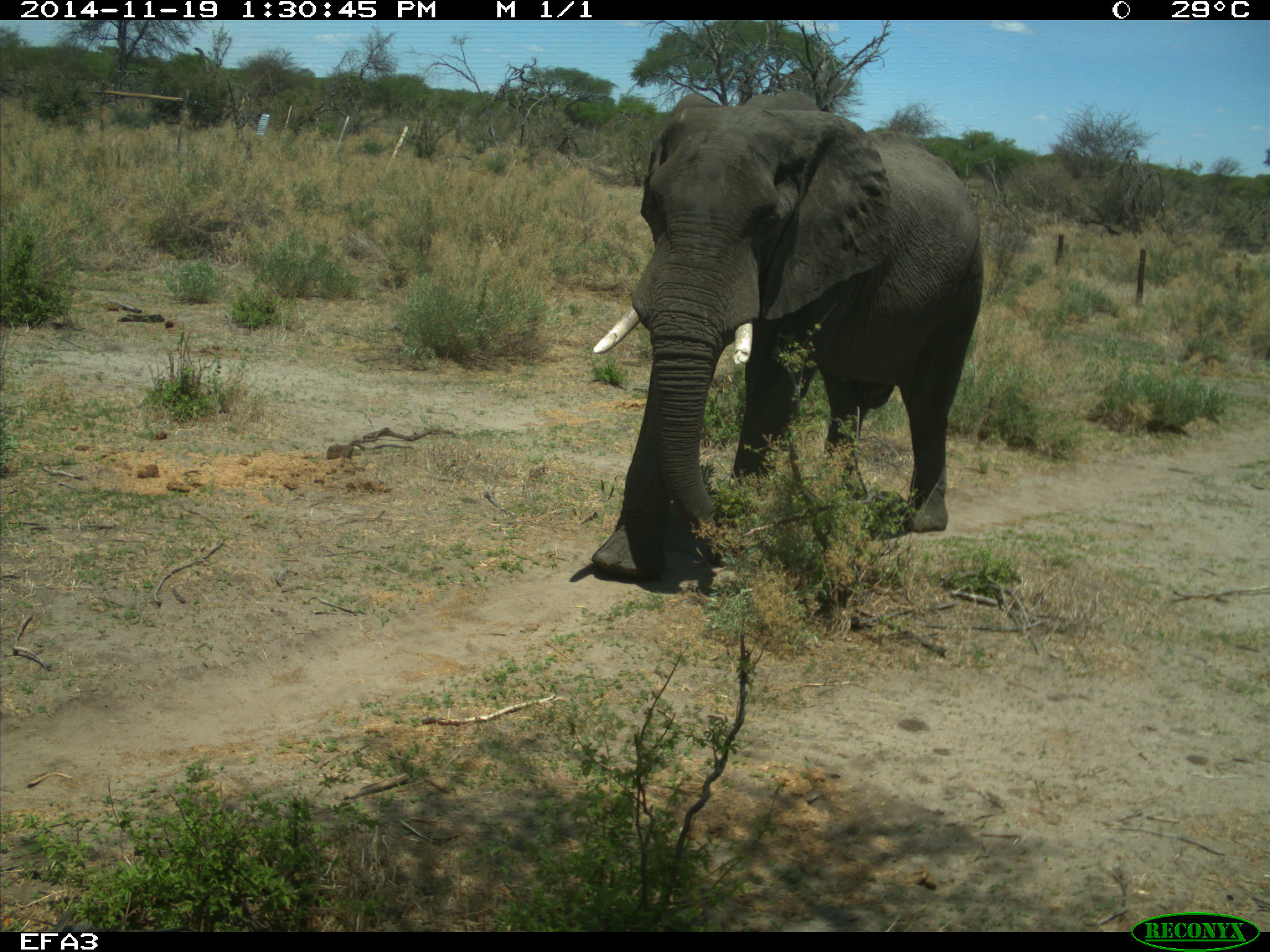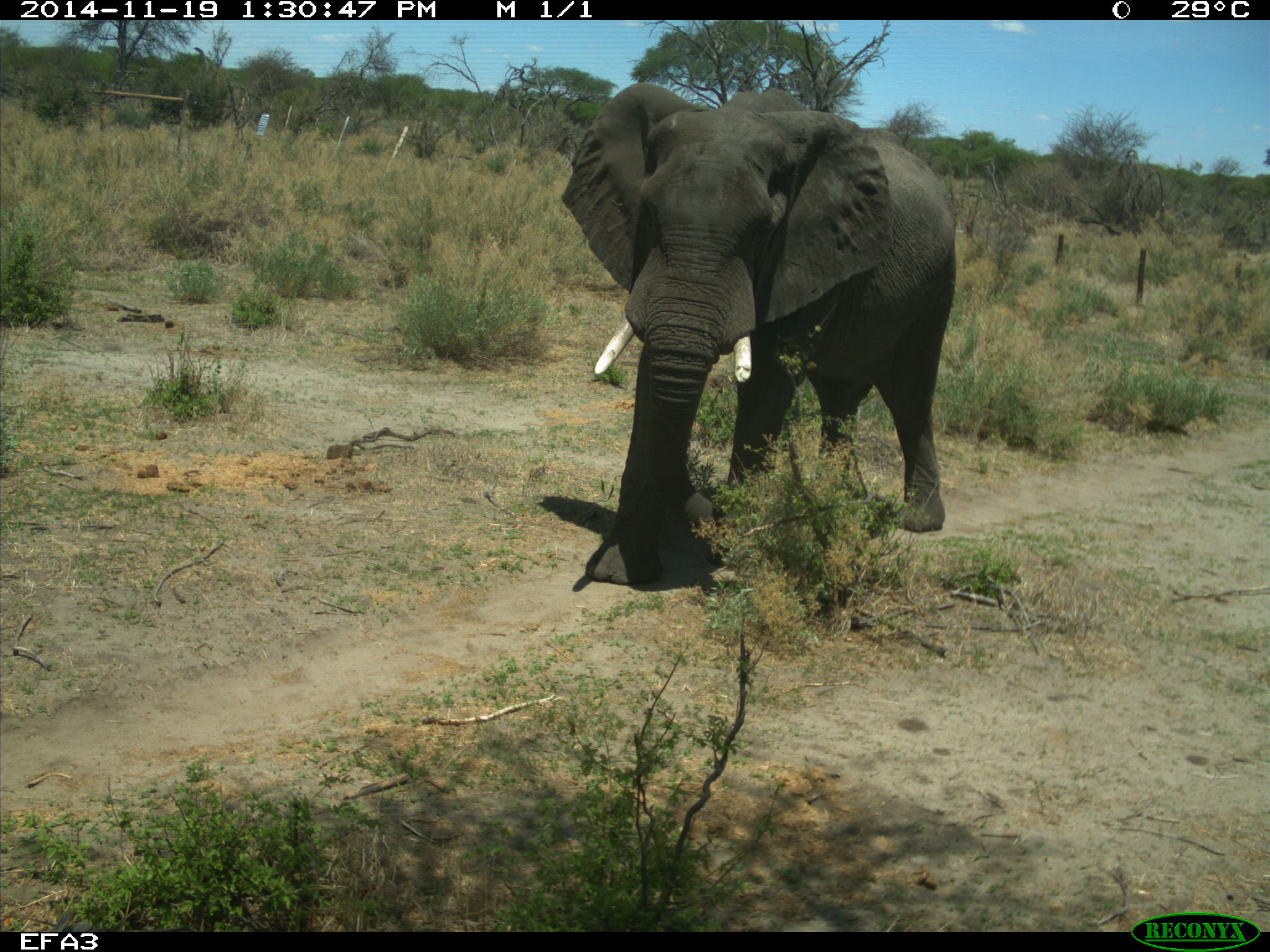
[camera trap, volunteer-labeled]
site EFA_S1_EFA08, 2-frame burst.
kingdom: Animalia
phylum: Chordata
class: Mammalia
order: Proboscidea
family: Elephantidae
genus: Loxodonta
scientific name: Loxodonta africana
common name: african bush elephant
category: elephant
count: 1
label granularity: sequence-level